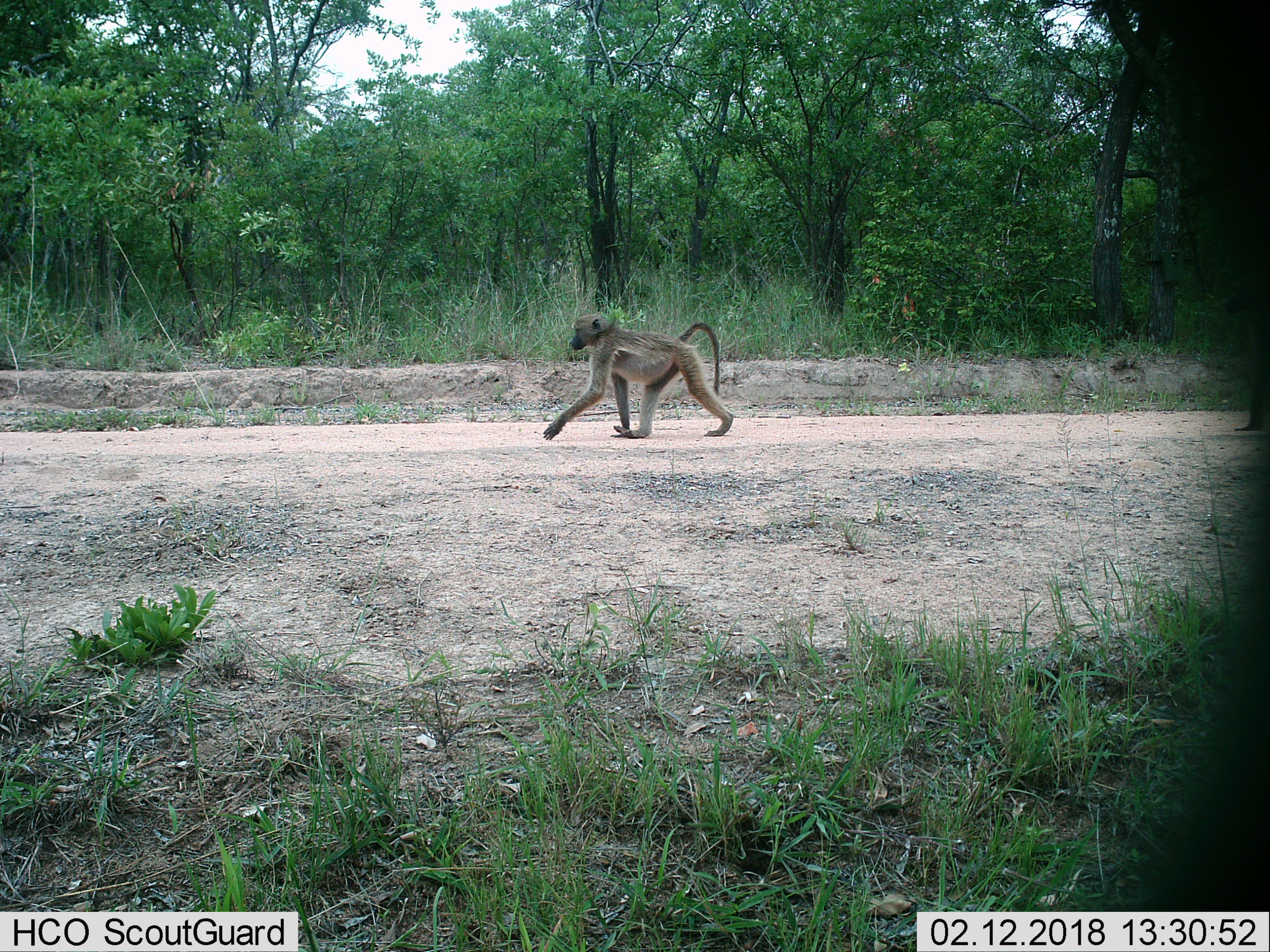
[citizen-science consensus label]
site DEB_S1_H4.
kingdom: Animalia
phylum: Chordata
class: Mammalia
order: Primates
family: Cercopithecidae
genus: Papio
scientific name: Papio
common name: baboon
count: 1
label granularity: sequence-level